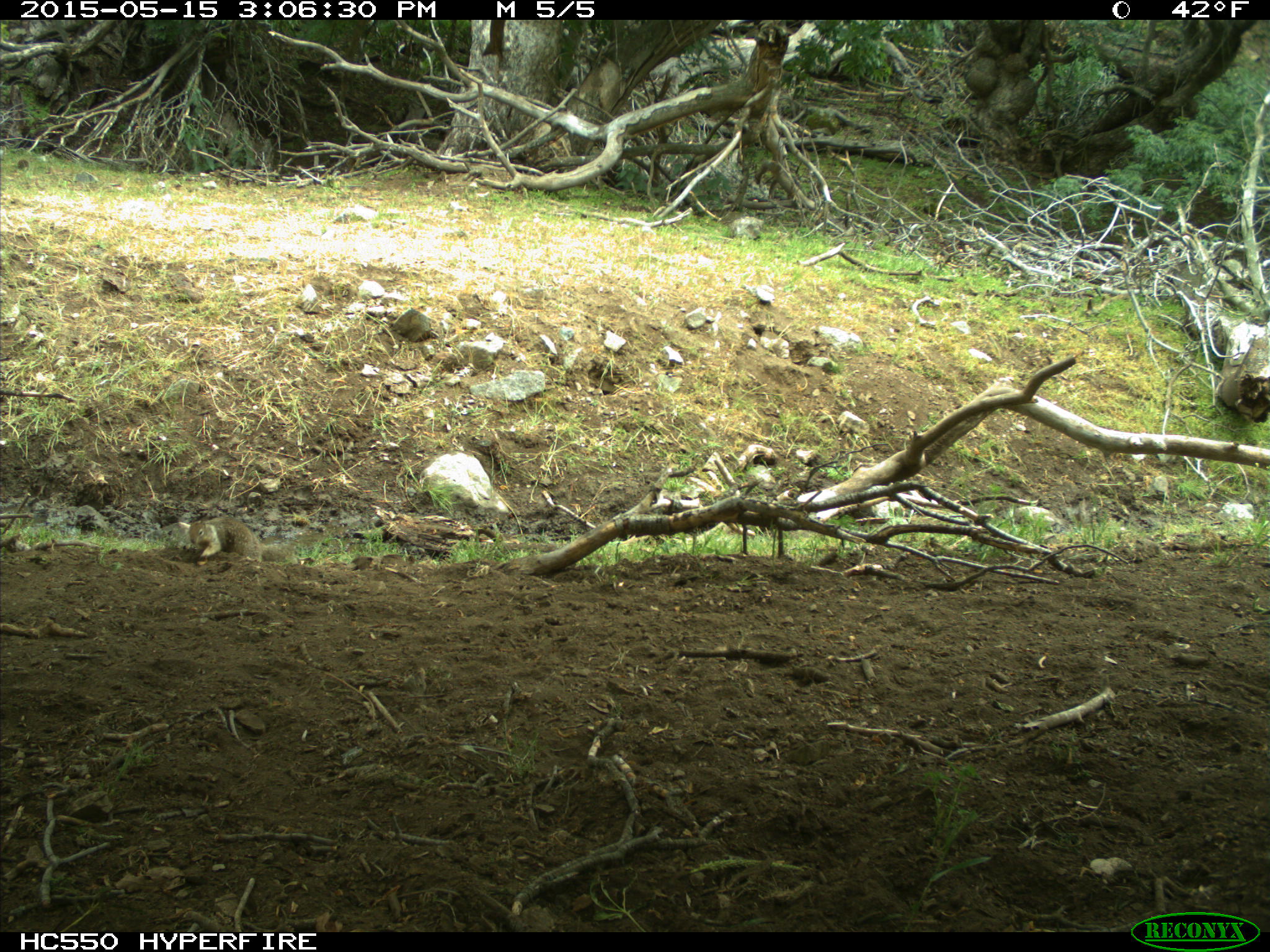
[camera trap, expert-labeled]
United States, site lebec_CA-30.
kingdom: Animalia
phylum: Chordata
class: Mammalia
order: Rodentia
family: Sciuridae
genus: Otospermophilus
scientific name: Otospermophilus beecheyi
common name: california ground squirrel